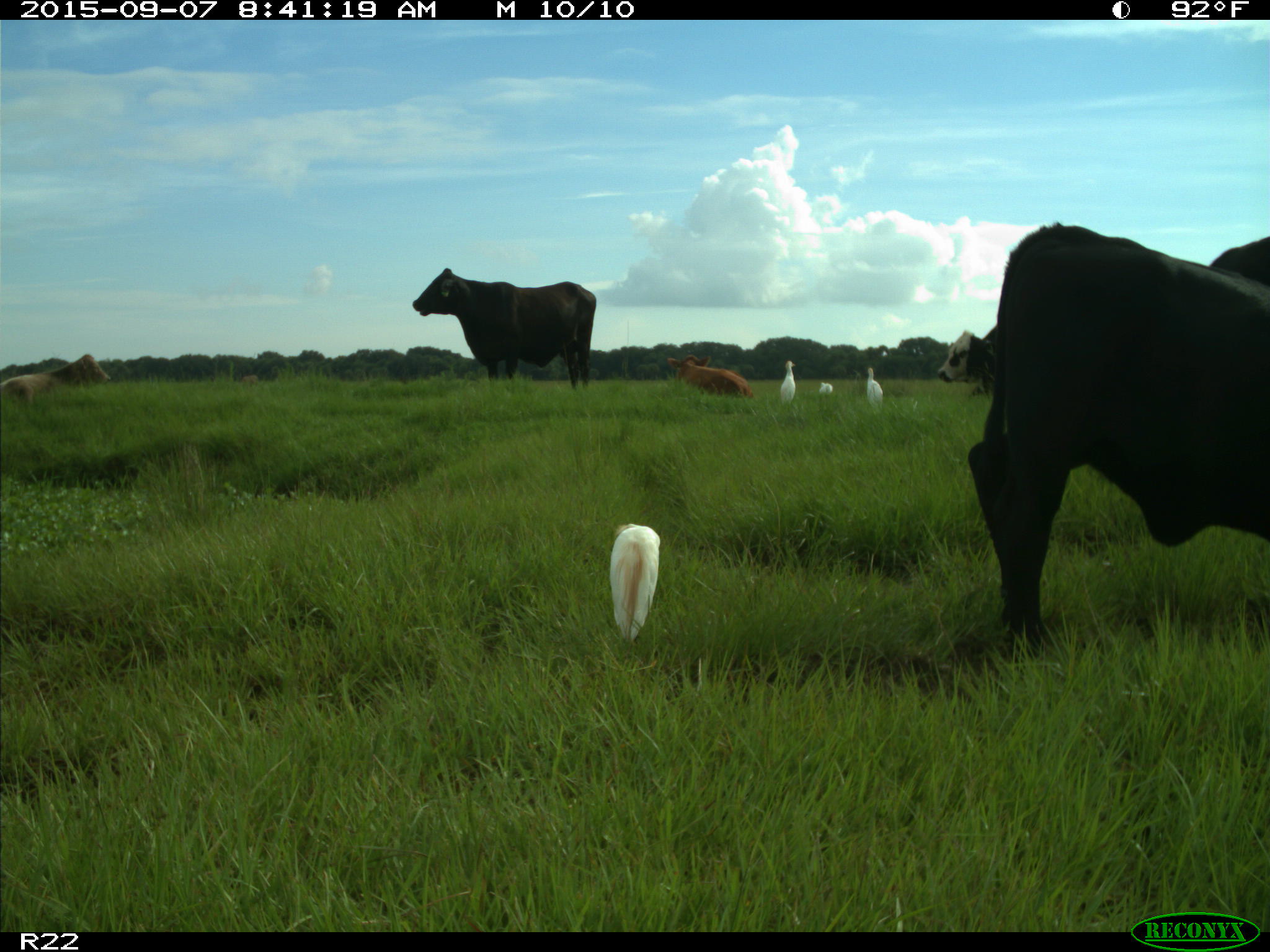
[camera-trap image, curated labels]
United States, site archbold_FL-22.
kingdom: Animalia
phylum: Chordata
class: Mammalia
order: Artiodactyla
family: Bovidae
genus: Bos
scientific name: Bos taurus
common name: domestic cow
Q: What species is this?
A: Bos taurus (domestic cow).